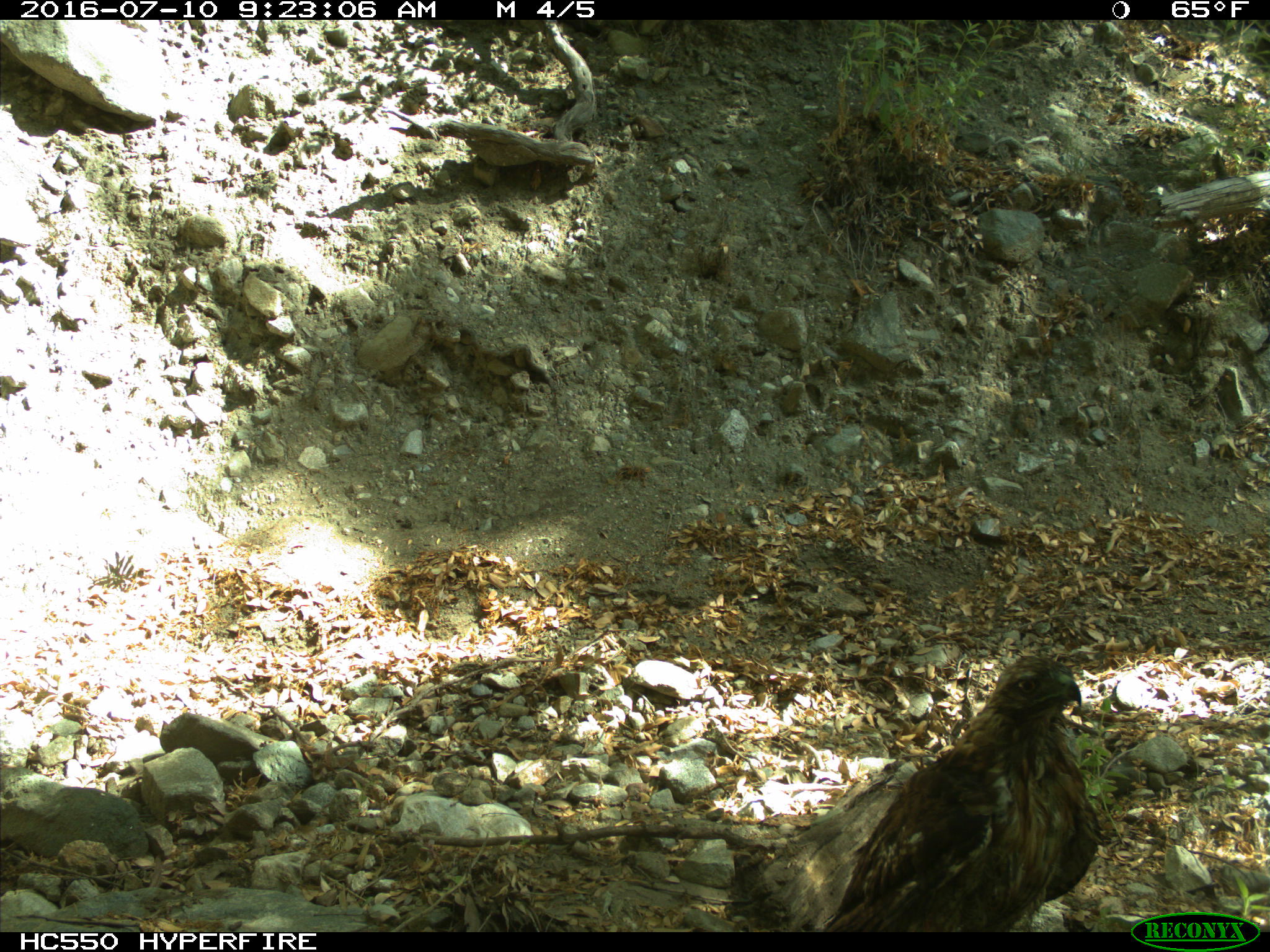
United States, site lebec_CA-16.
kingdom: Animalia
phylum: Chordata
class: Aves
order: Accipitriformes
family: Accipitridae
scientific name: Accipitridae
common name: acciptirids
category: unidentified accipitrid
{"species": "unidentified accipitrid (acciptirids) (Accipitridae)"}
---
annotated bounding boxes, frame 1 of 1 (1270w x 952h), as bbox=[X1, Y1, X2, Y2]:
animal: bbox=[824, 658, 1111, 932]